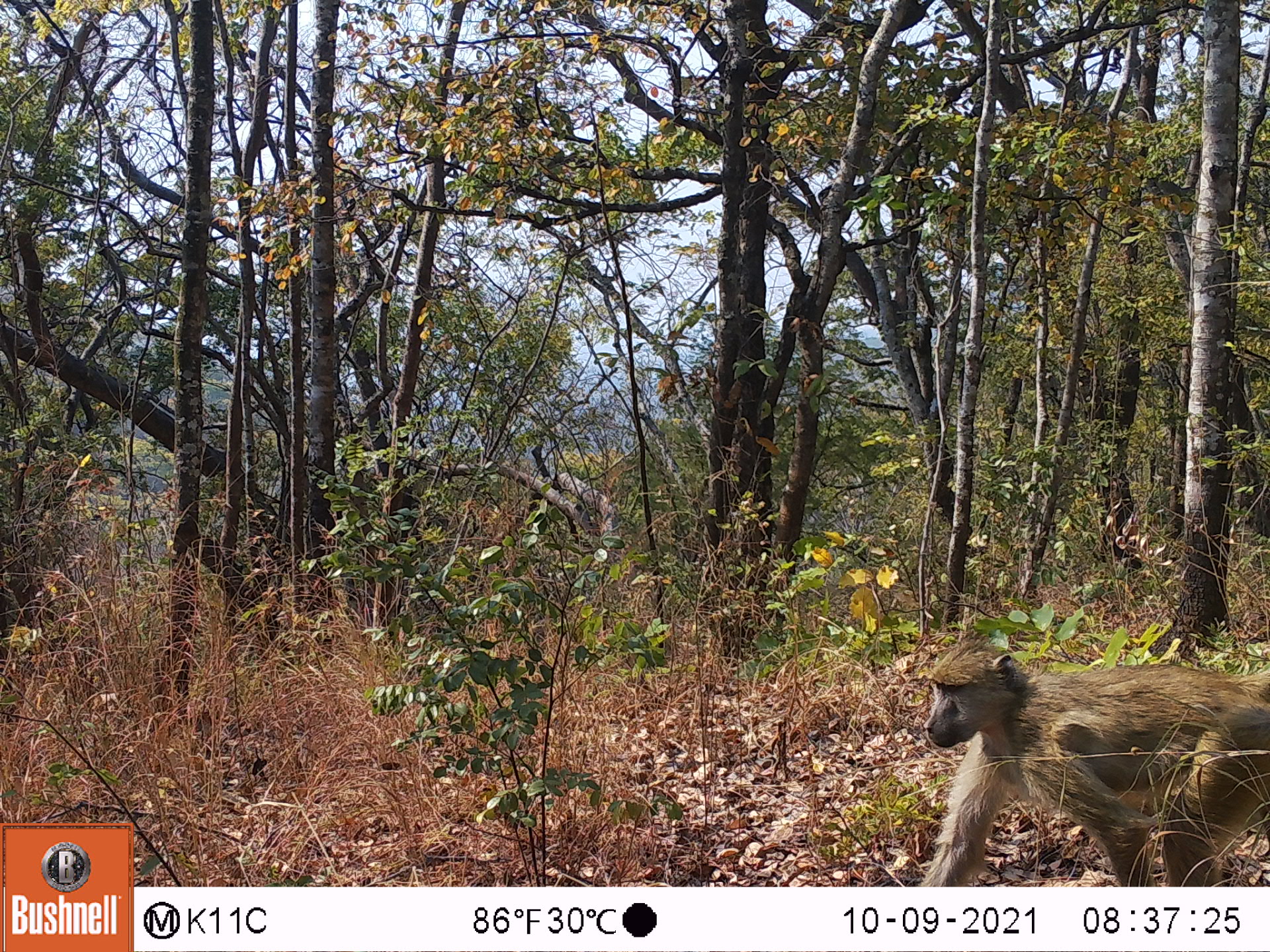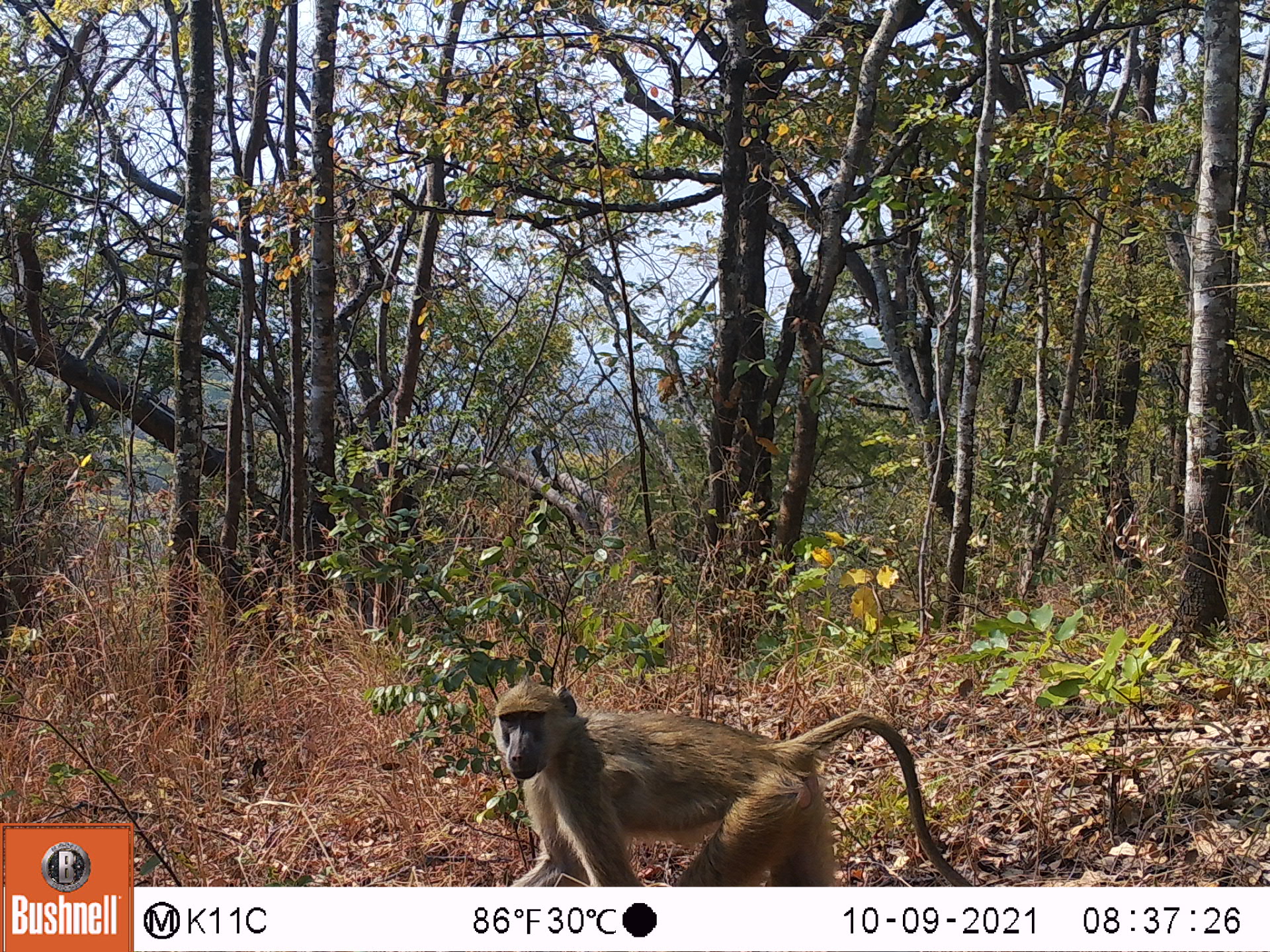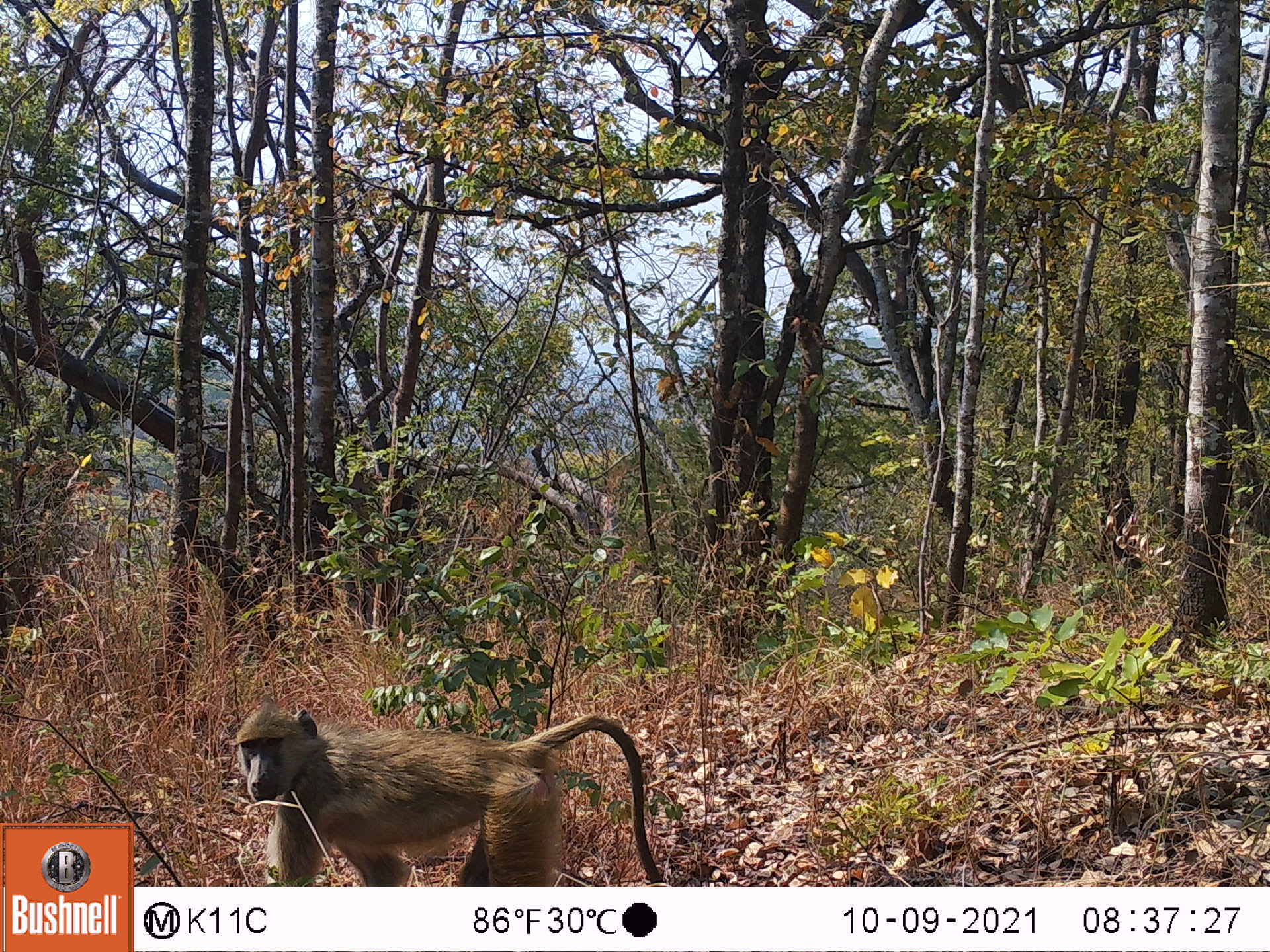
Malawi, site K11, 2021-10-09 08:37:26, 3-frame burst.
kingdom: Animalia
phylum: Chordata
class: Mammalia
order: Primates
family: Cercopithecidae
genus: Papio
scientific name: Papio cynocephalus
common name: yellow baboon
Yellow baboon (Papio cynocephalus), count 1.